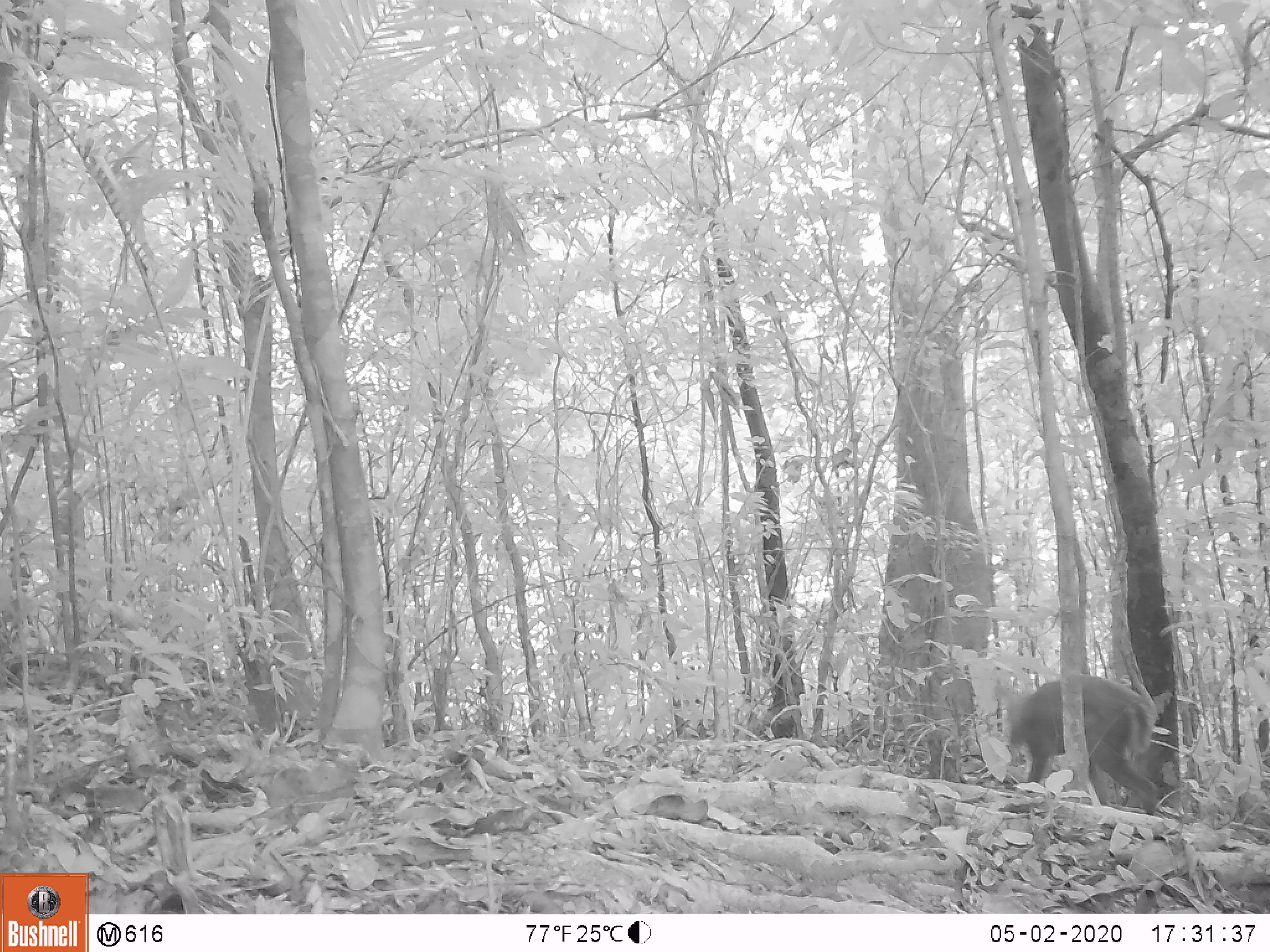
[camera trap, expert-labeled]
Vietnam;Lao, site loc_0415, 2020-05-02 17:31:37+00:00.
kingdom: Animalia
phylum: Chordata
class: Mammalia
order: Artiodactyla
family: Cervidae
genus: Muntiacus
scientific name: Muntiacus rooseveltorum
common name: roosevelt's muntjac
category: roosevelts muntjac group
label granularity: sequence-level